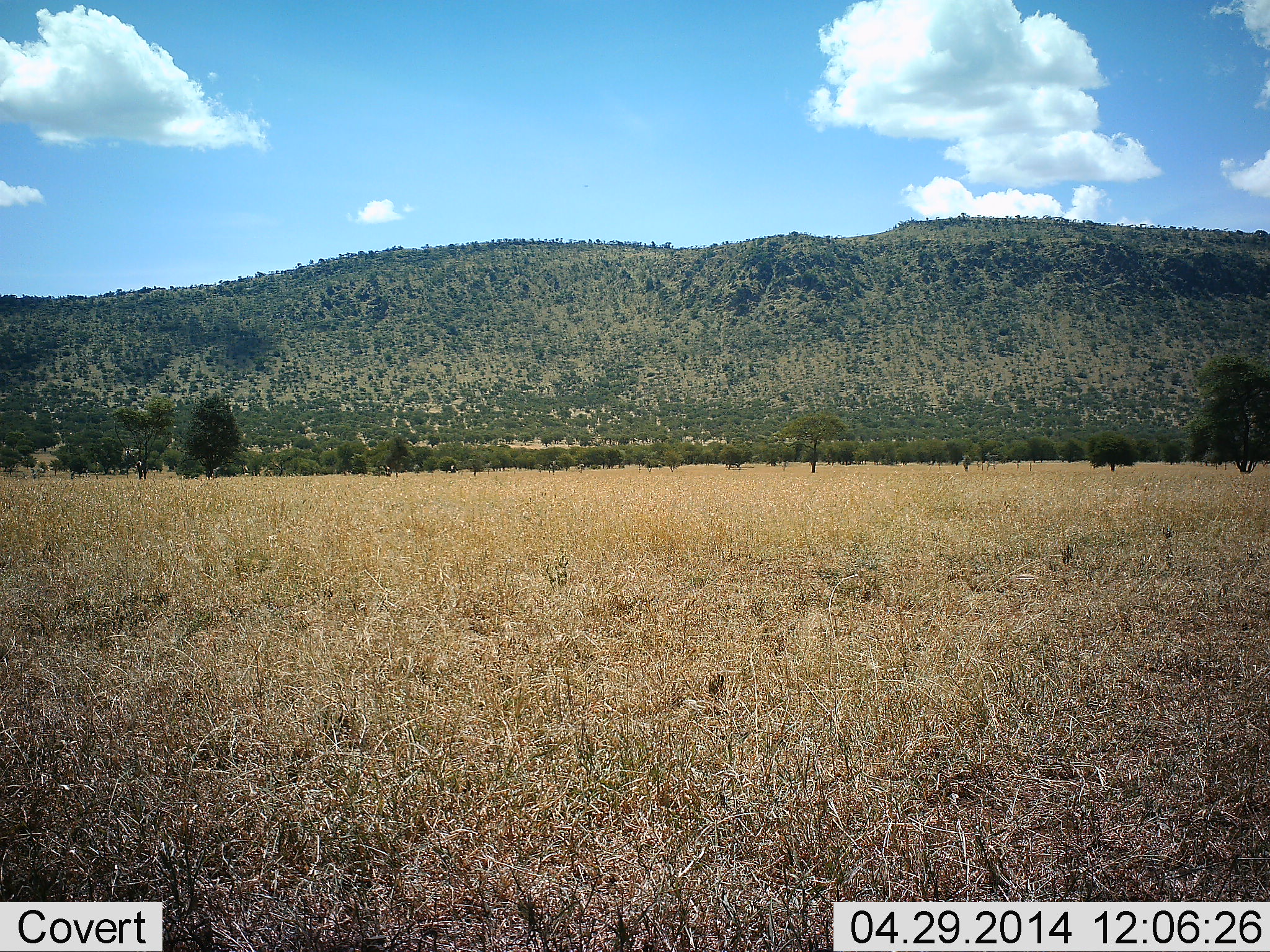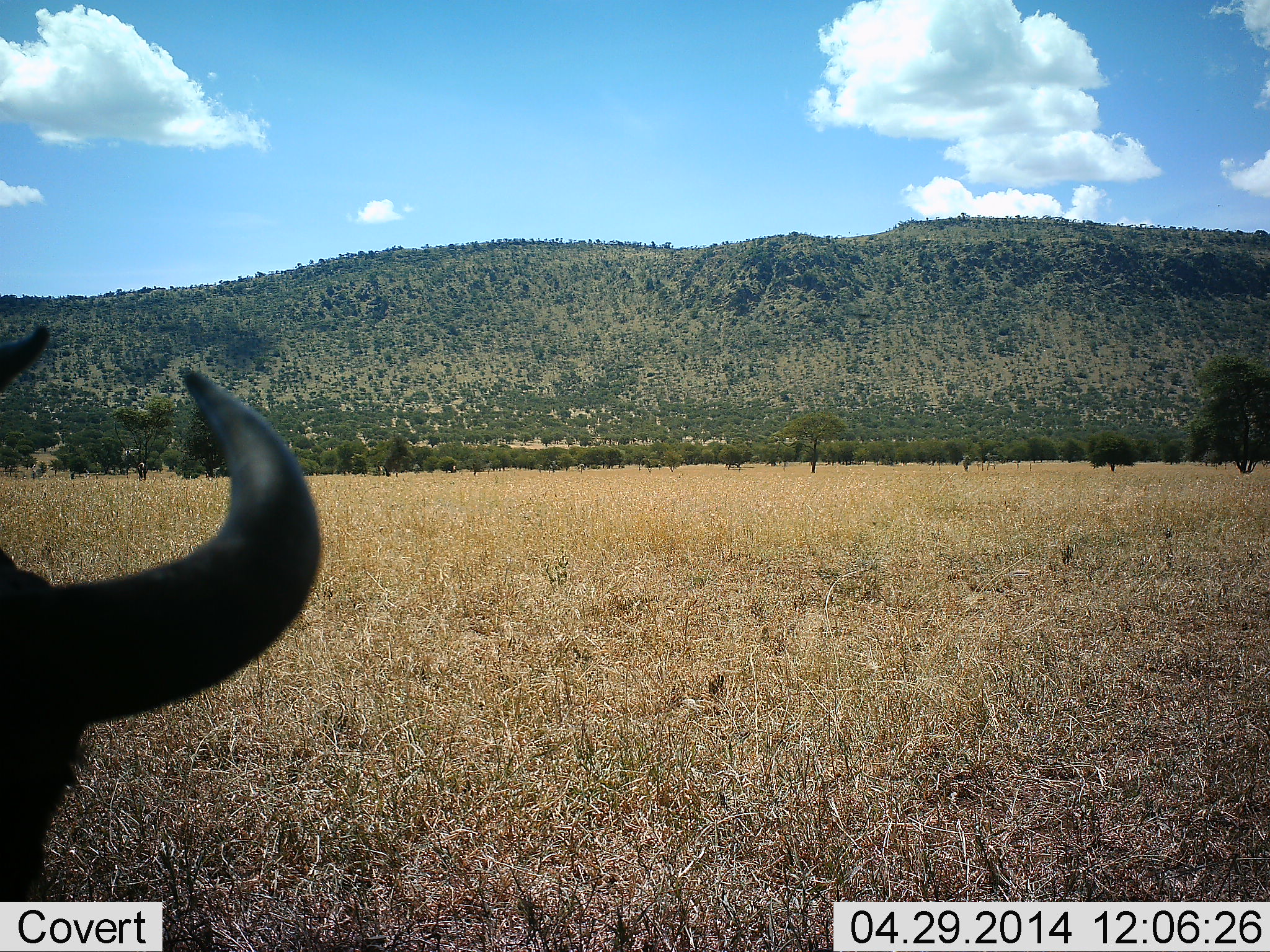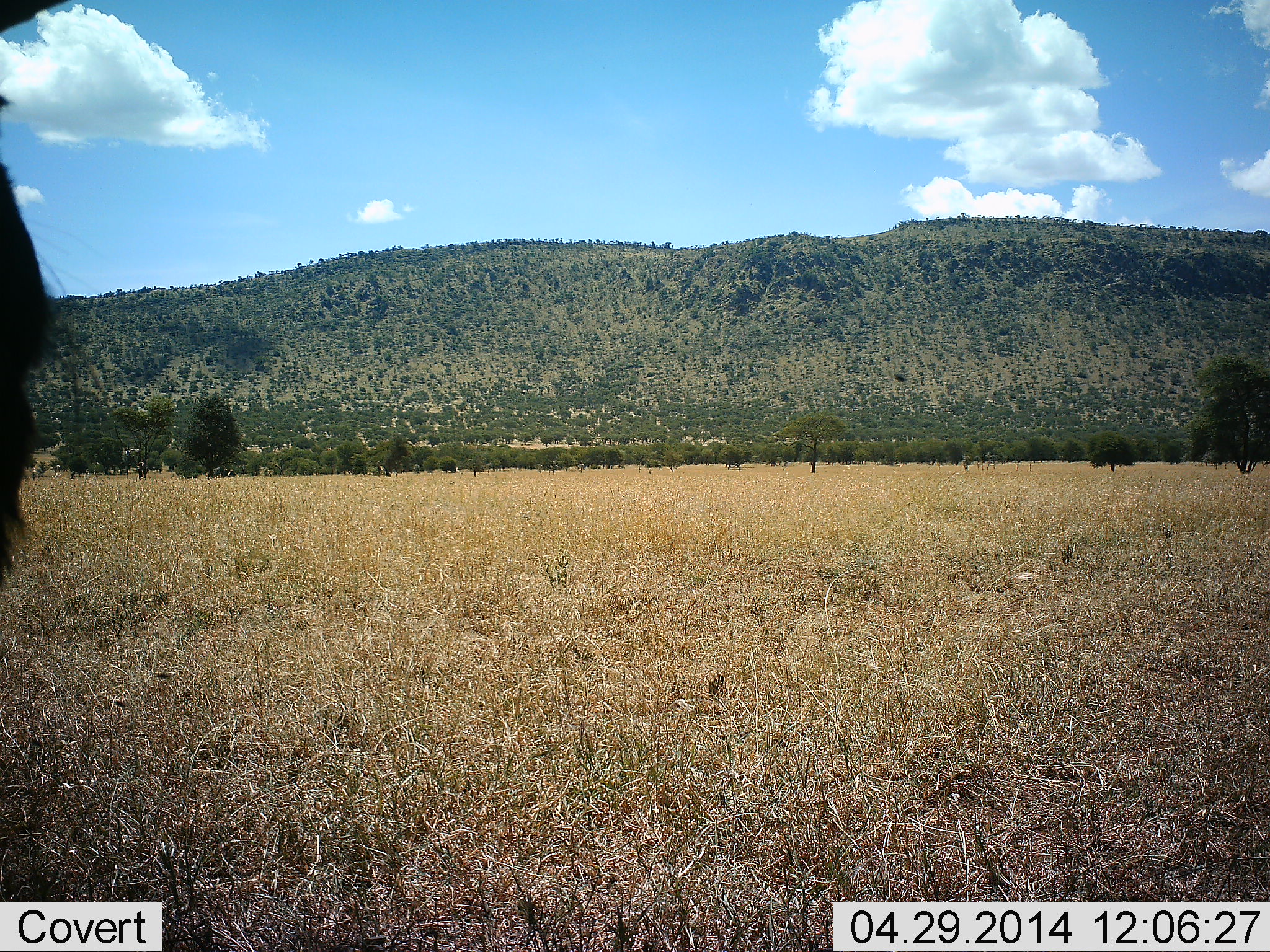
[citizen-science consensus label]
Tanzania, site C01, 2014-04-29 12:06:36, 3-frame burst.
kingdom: Animalia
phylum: Chordata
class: Mammalia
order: Artiodactyla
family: Bovidae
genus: Connochaetes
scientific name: Connochaetes taurinus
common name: blue wildebeest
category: wildebeest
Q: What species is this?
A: Wildebeest (blue wildebeest) (Connochaetes taurinus).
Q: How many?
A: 1.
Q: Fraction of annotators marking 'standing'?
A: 70%.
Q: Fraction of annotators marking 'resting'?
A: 0%.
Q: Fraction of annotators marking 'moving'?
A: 30%.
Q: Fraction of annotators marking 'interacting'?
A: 0%.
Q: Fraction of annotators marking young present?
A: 0%.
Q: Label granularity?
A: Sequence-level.